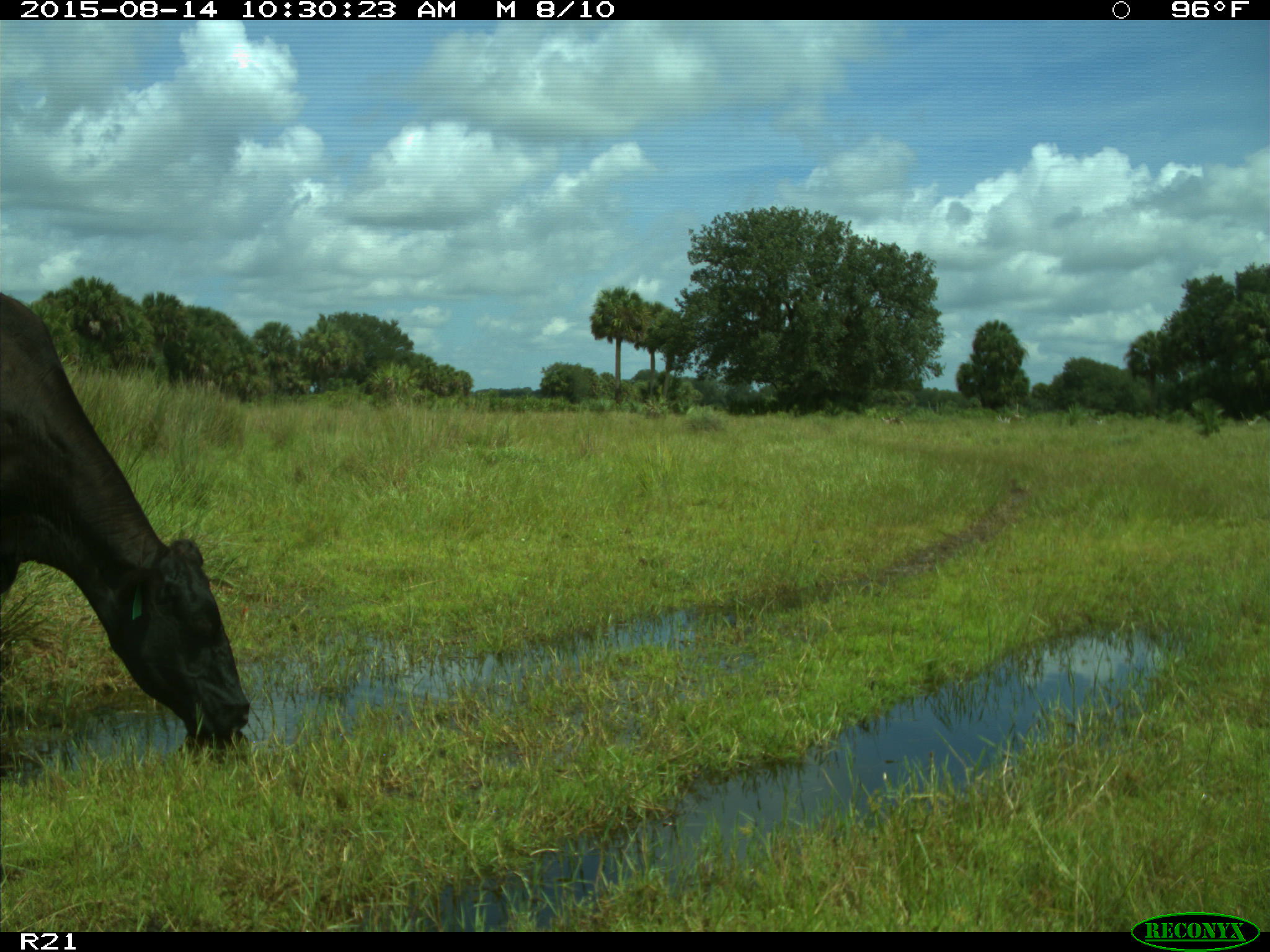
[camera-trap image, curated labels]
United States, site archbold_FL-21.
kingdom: Animalia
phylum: Chordata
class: Mammalia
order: Artiodactyla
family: Bovidae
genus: Bos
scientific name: Bos taurus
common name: domestic cow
Bos taurus (domestic cow).